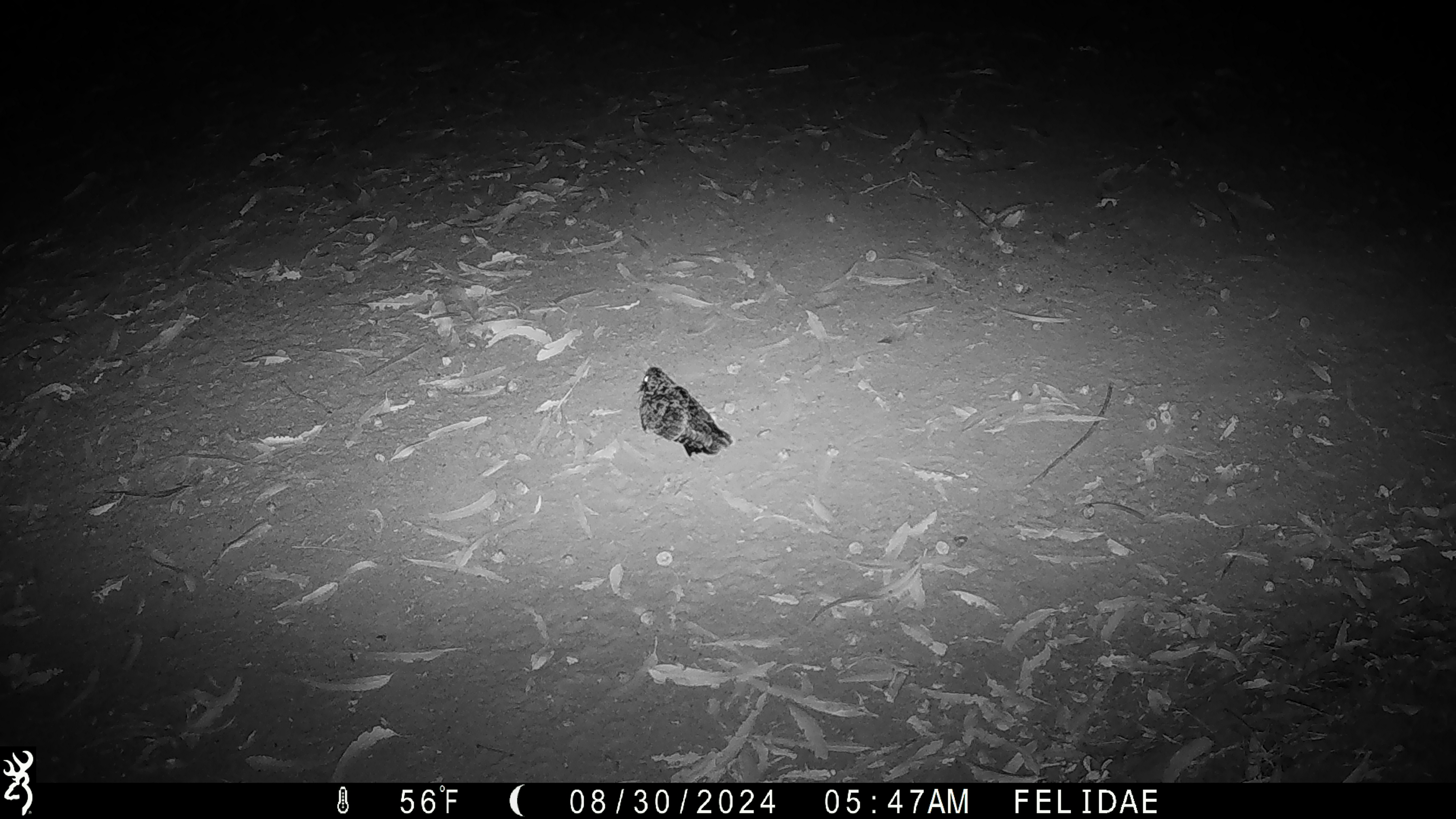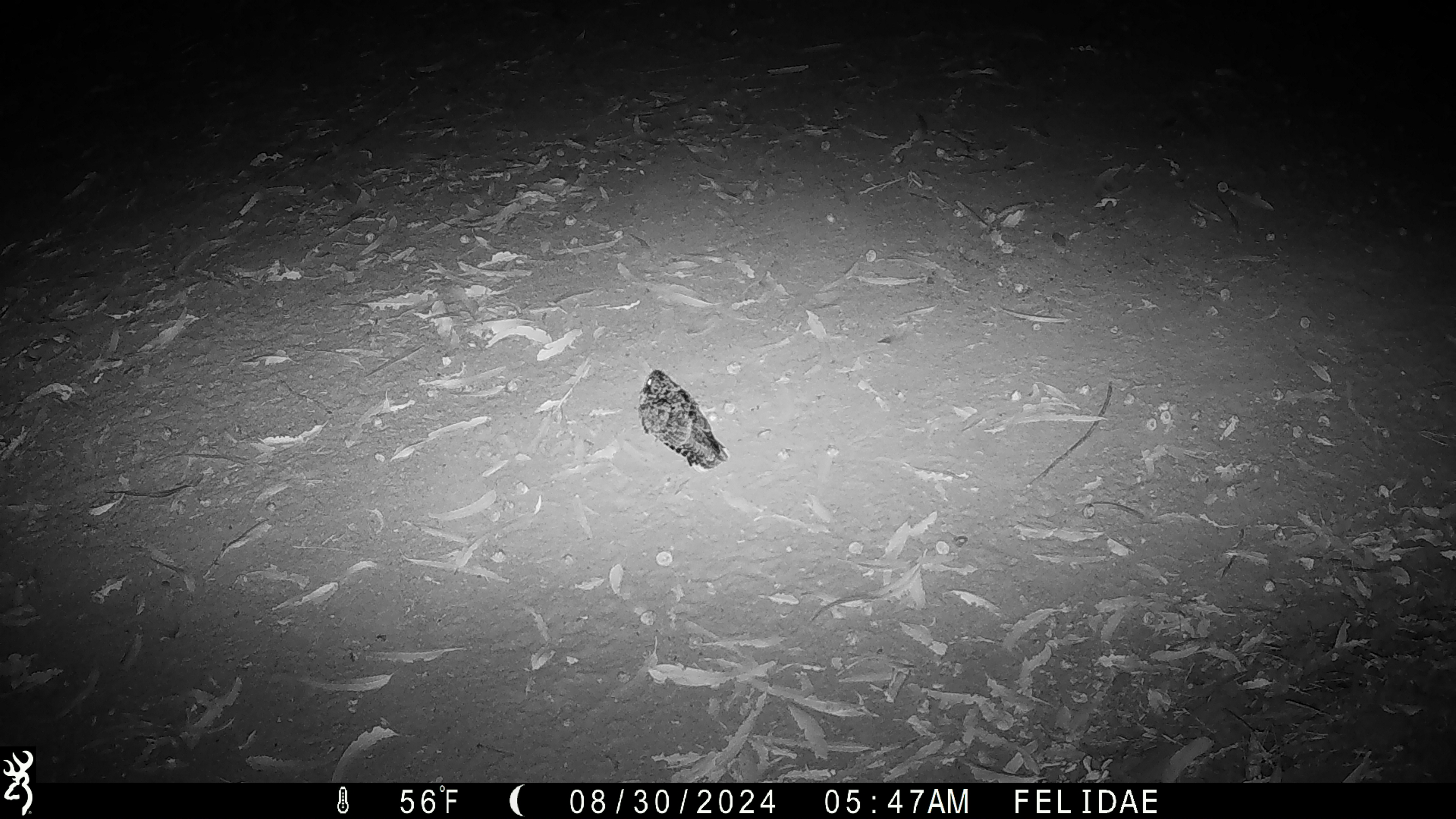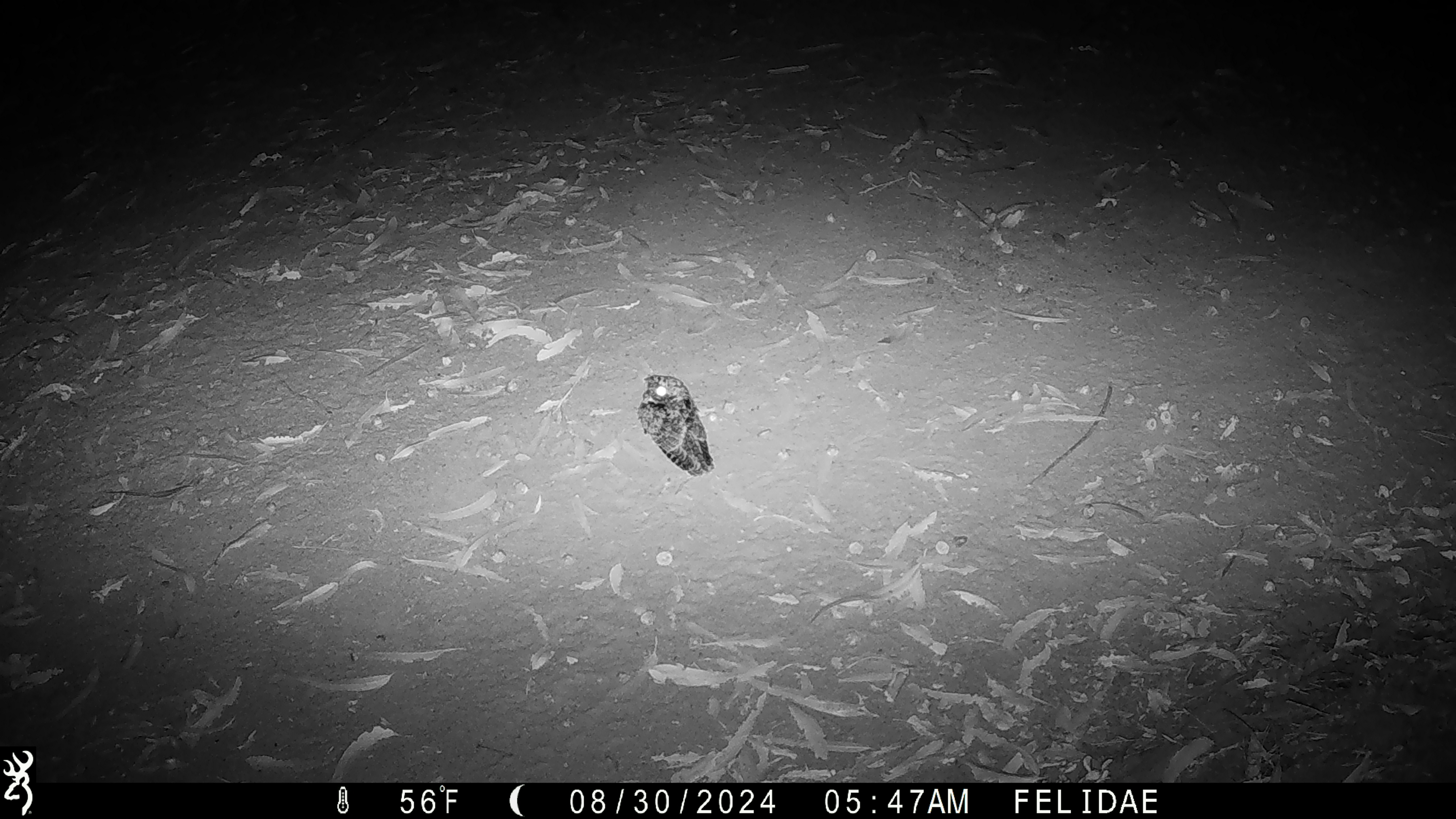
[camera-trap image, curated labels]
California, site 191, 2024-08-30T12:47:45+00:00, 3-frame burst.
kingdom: Animalia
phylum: Chordata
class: Aves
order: Strigiformes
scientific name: Strigiformes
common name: owl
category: unknown owl